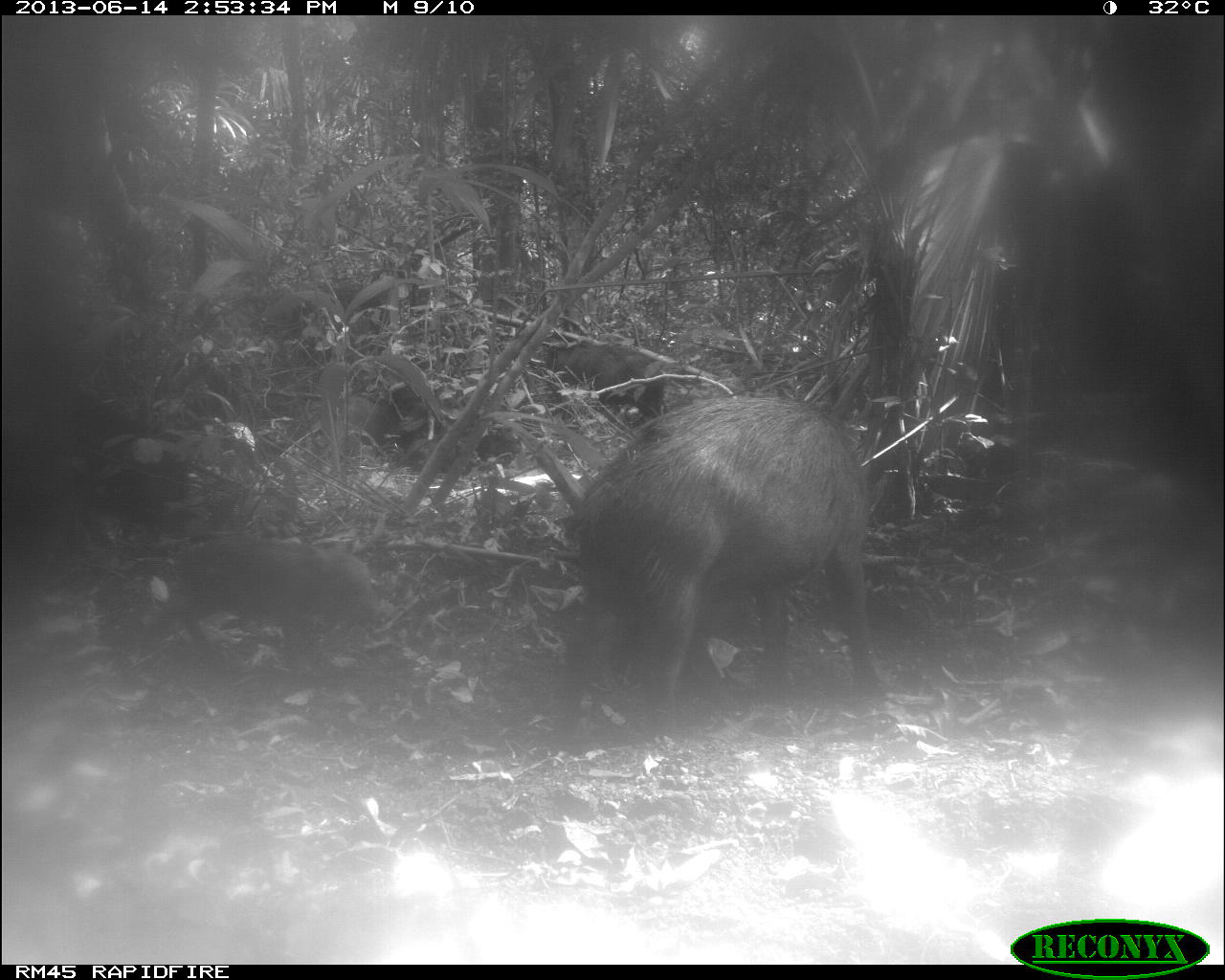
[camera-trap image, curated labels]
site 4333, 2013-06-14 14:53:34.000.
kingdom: Animalia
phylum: Chordata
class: Mammalia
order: Artiodactyla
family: Tayassuidae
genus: Tayassu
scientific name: Tayassu pecari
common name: white-lipped peccary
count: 3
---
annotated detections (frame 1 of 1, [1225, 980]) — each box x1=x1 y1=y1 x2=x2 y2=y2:
tayassu pecari: x1=555 y1=387 x2=892 y2=737; x1=134 y1=529 x2=385 y2=676; x1=532 y1=332 x2=669 y2=418; x1=332 y1=385 x2=410 y2=455